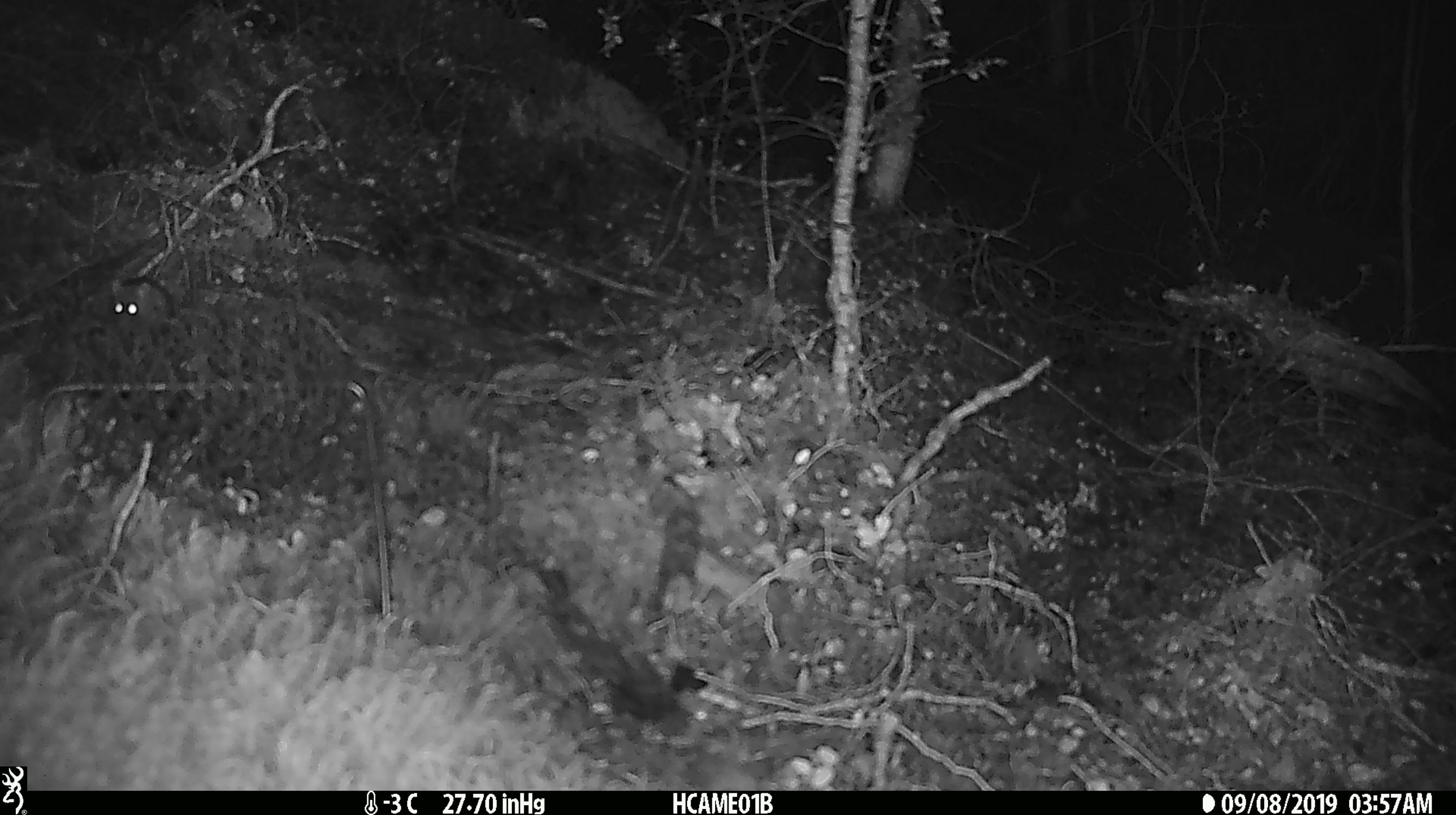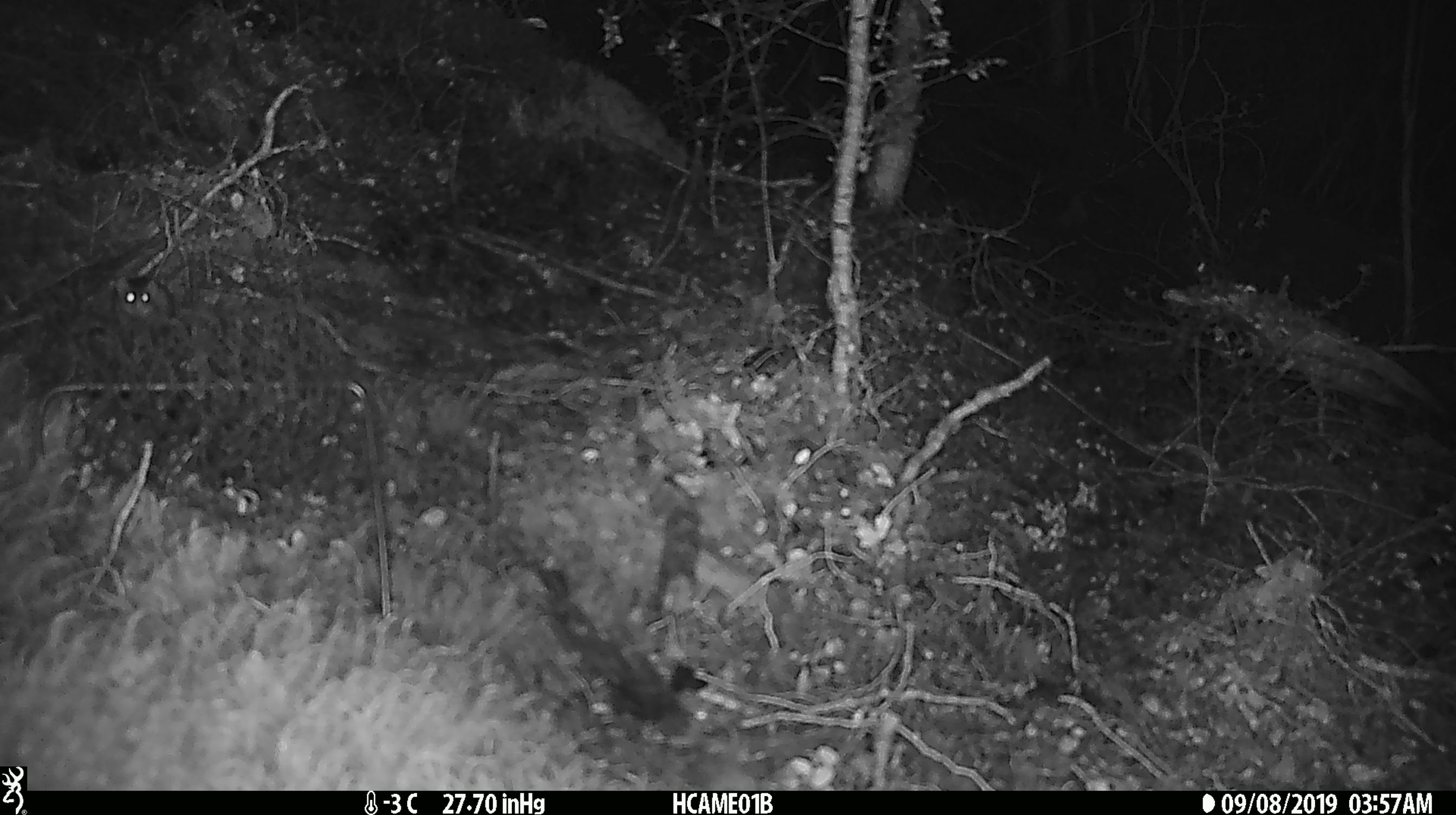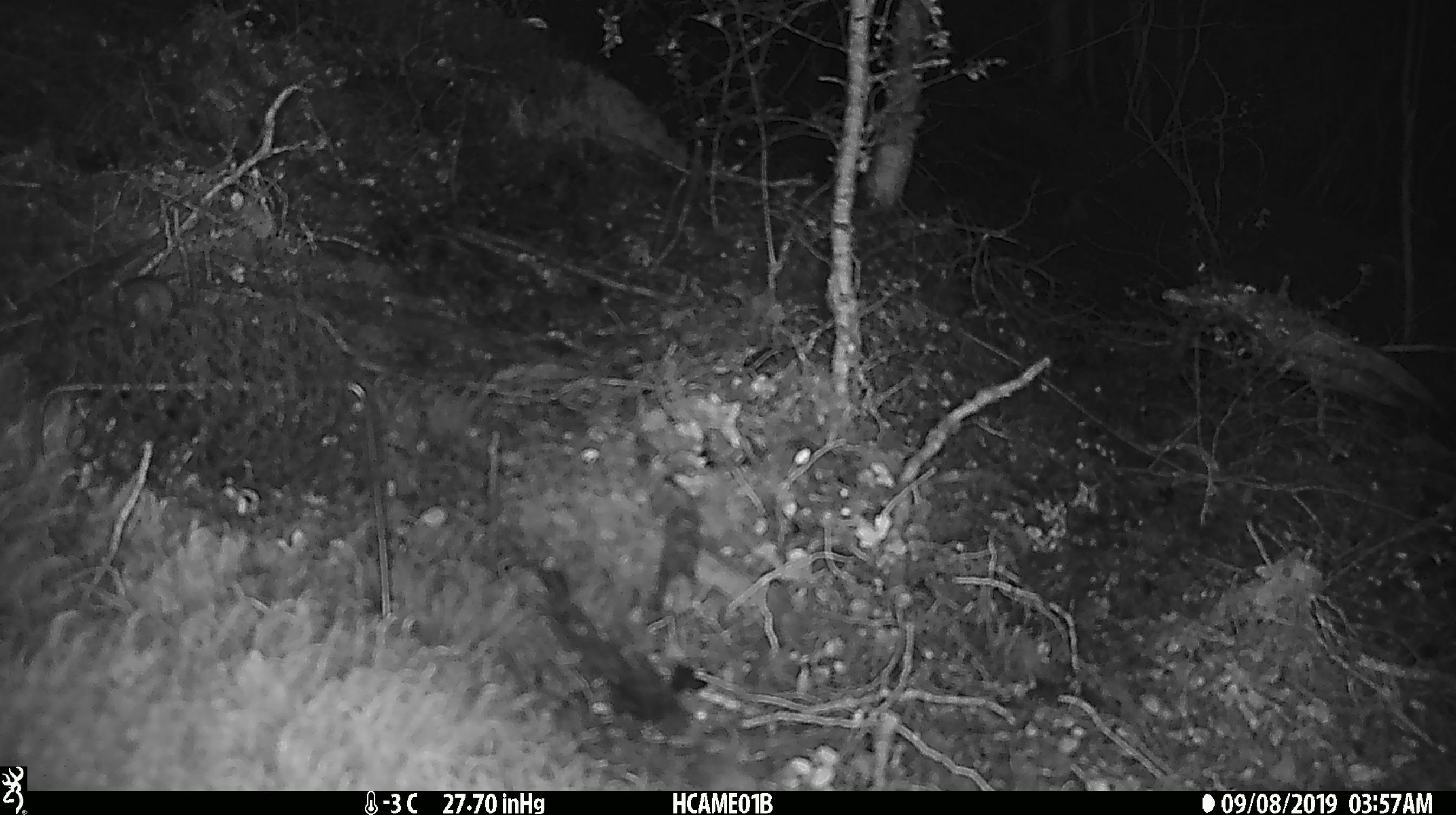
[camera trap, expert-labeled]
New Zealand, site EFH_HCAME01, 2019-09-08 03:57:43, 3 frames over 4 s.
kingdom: Animalia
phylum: Chordata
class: Mammalia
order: Rodentia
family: Muridae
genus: Mus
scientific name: Mus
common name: mouse